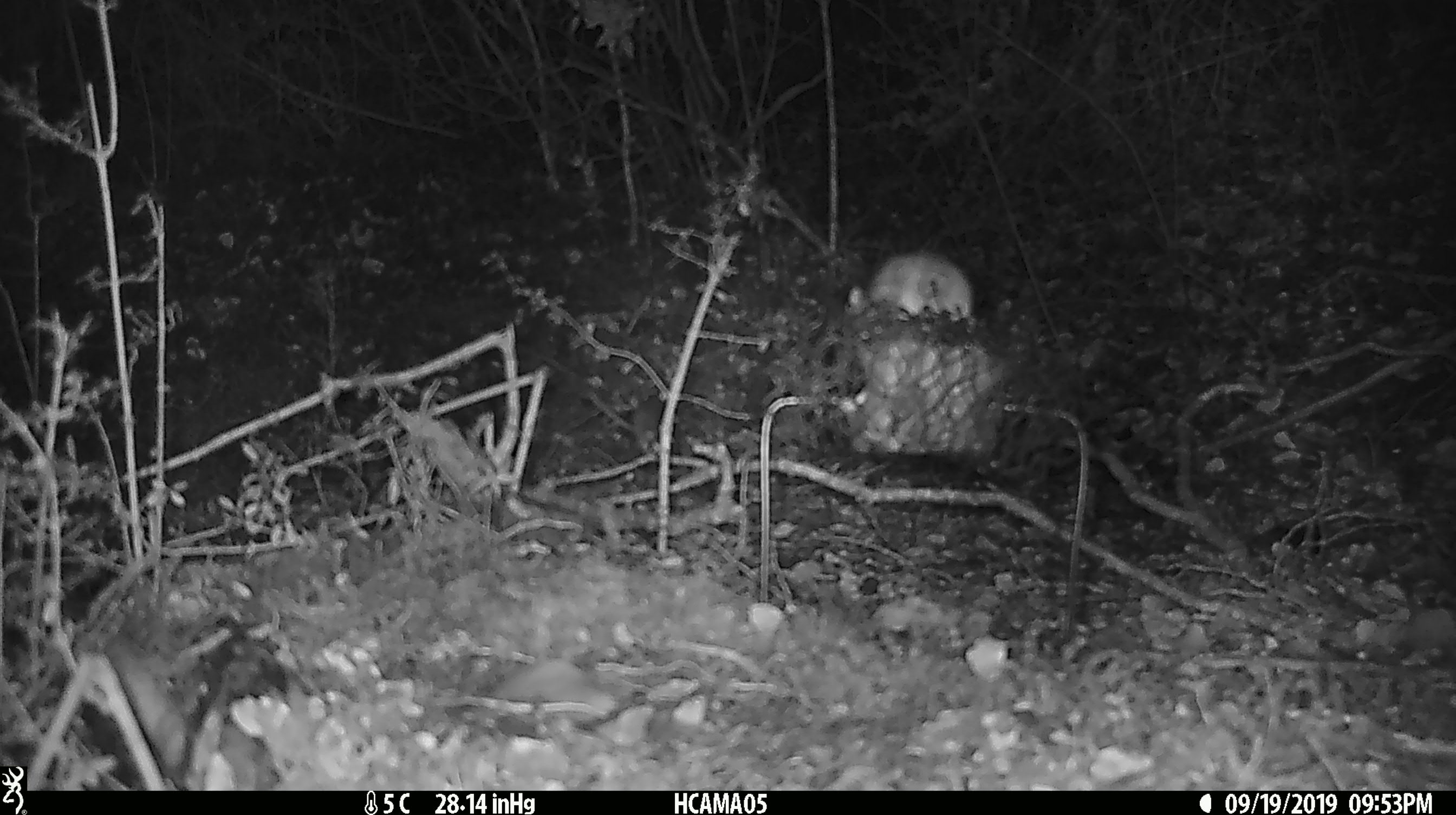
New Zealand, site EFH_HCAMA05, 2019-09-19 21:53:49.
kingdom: Animalia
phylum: Chordata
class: Mammalia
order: Rodentia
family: Muridae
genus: Mus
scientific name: Mus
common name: mouse